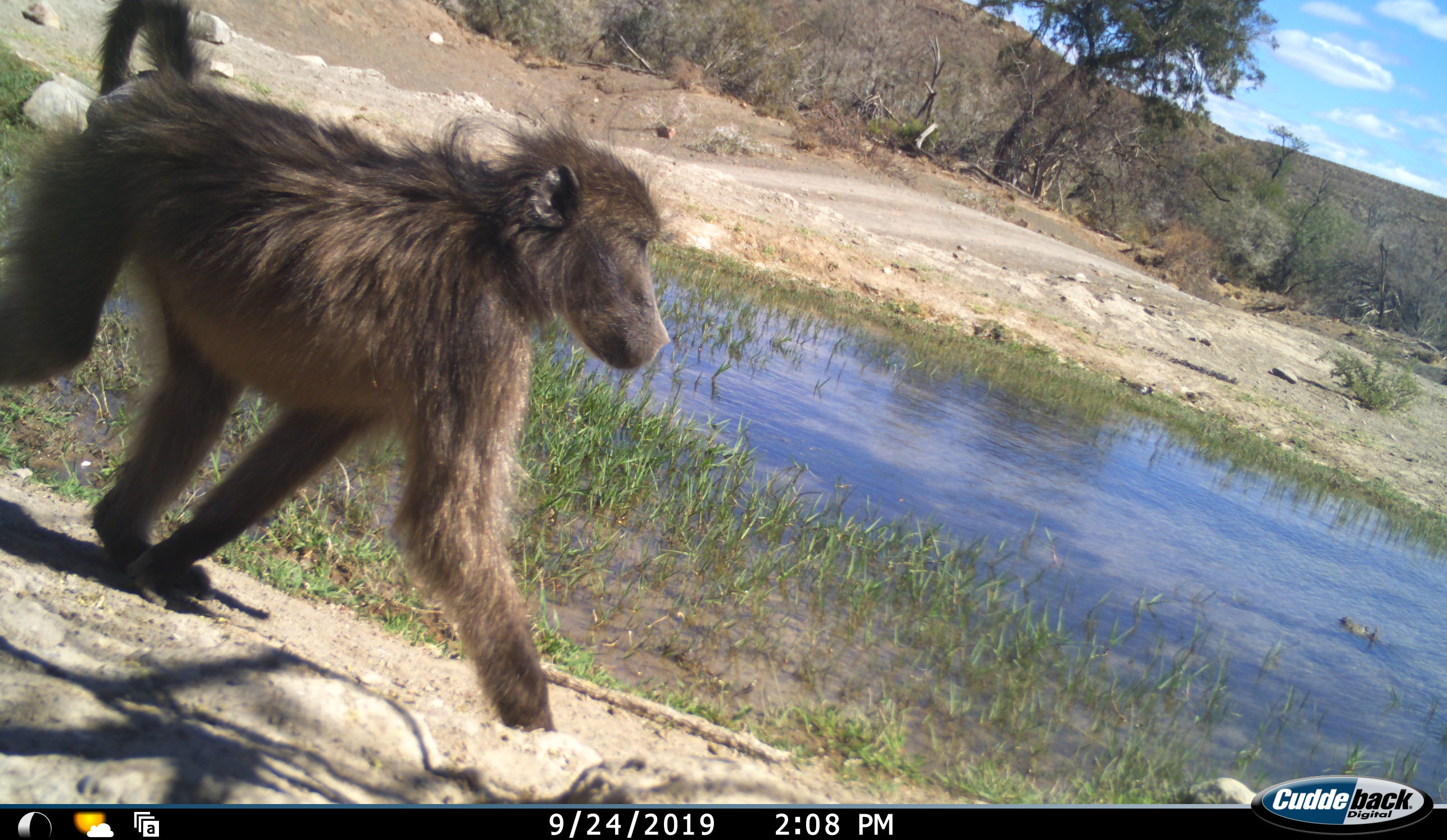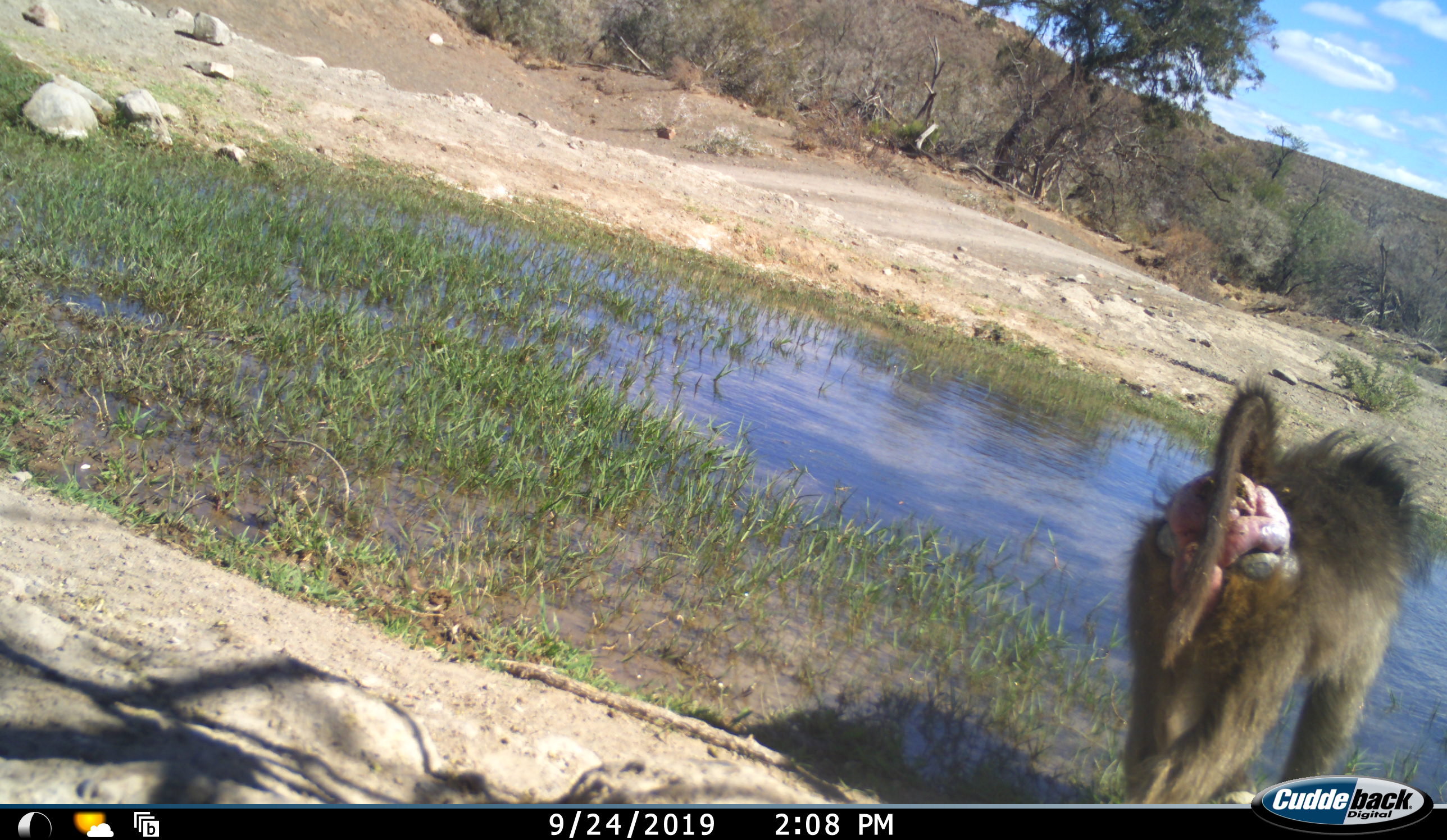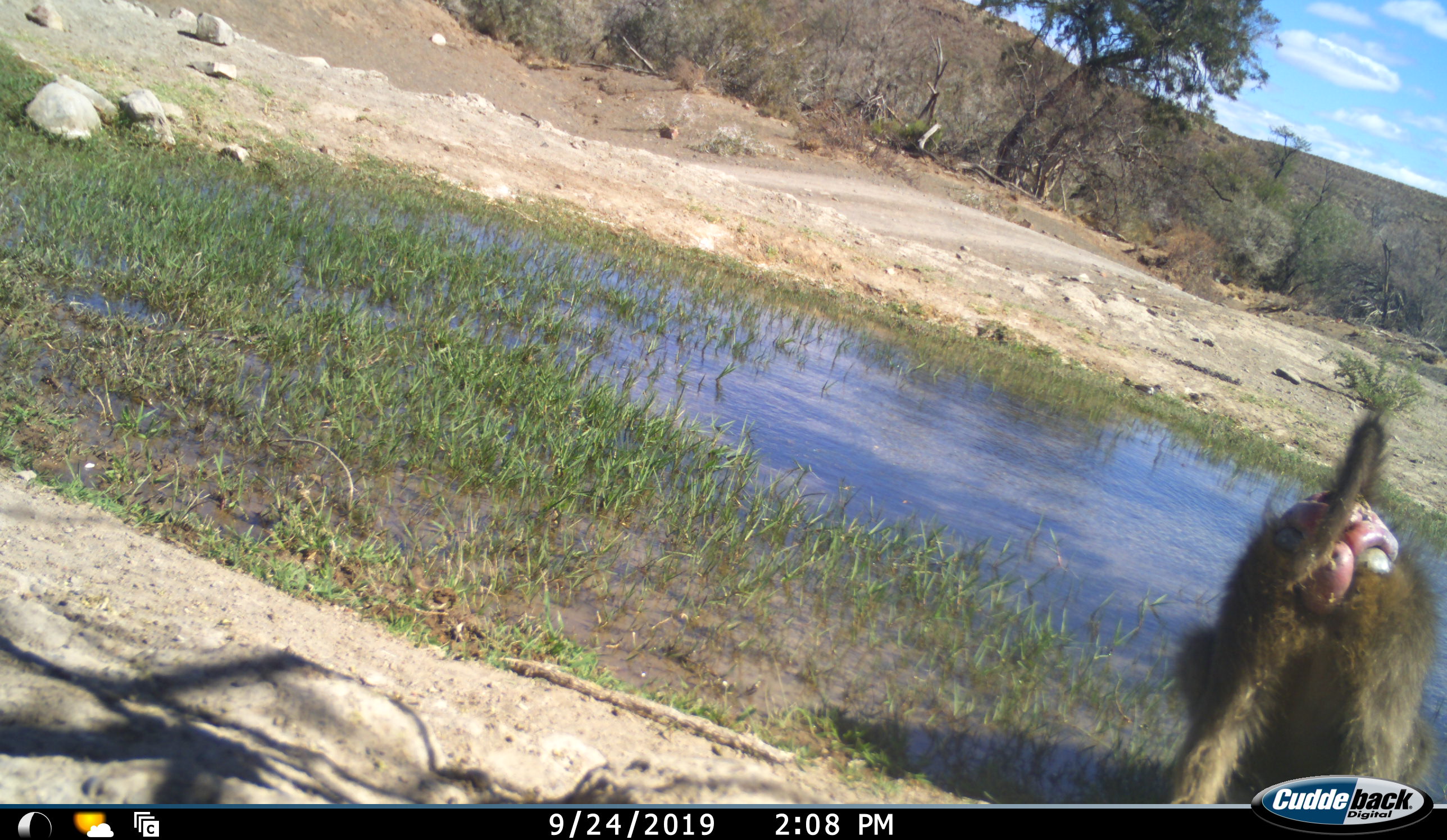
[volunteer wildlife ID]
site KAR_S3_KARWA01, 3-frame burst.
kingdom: Animalia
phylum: Chordata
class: Mammalia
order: Primates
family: Cercopithecidae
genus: Papio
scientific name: Papio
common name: baboon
Baboon (Papio), count 1. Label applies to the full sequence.